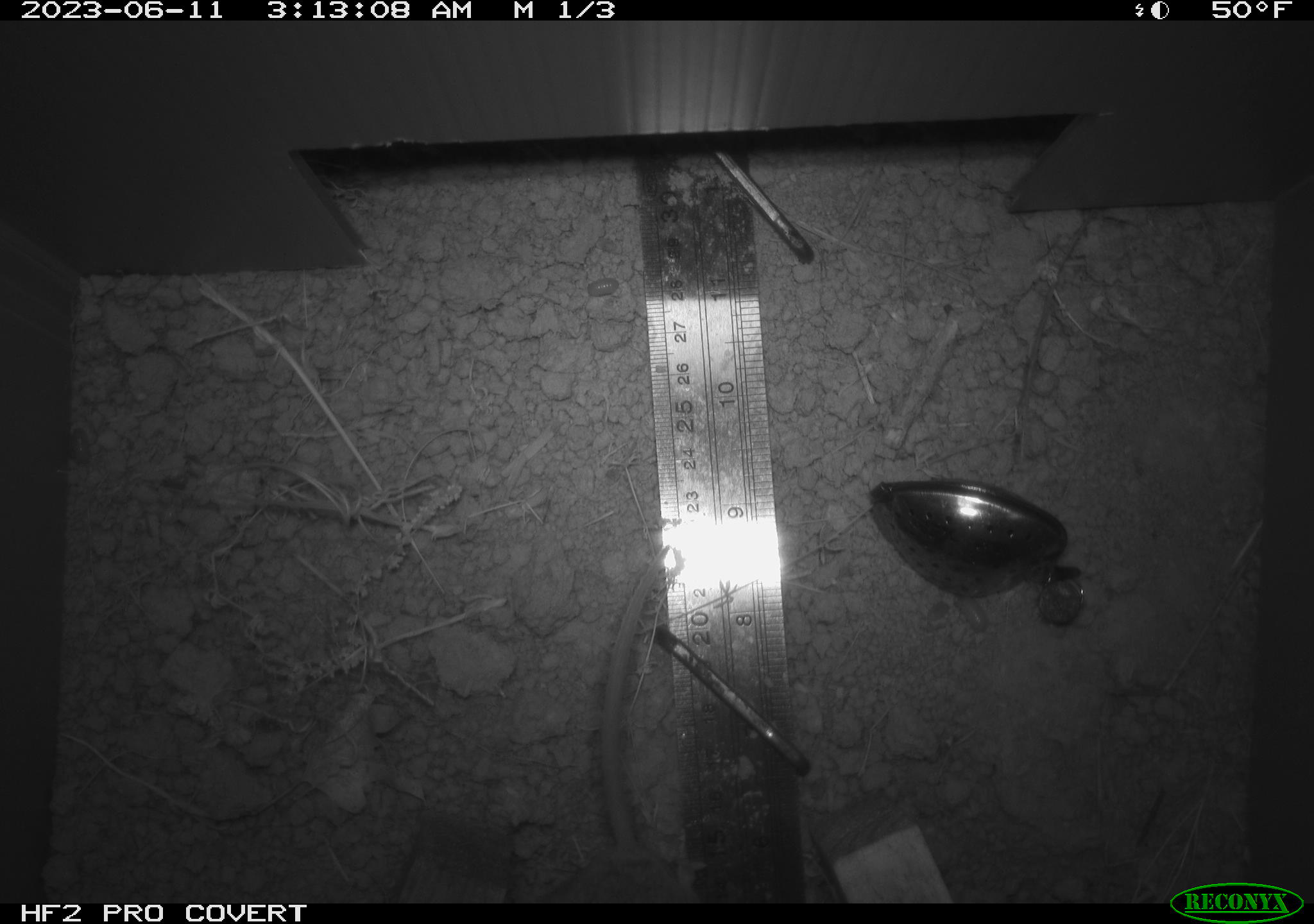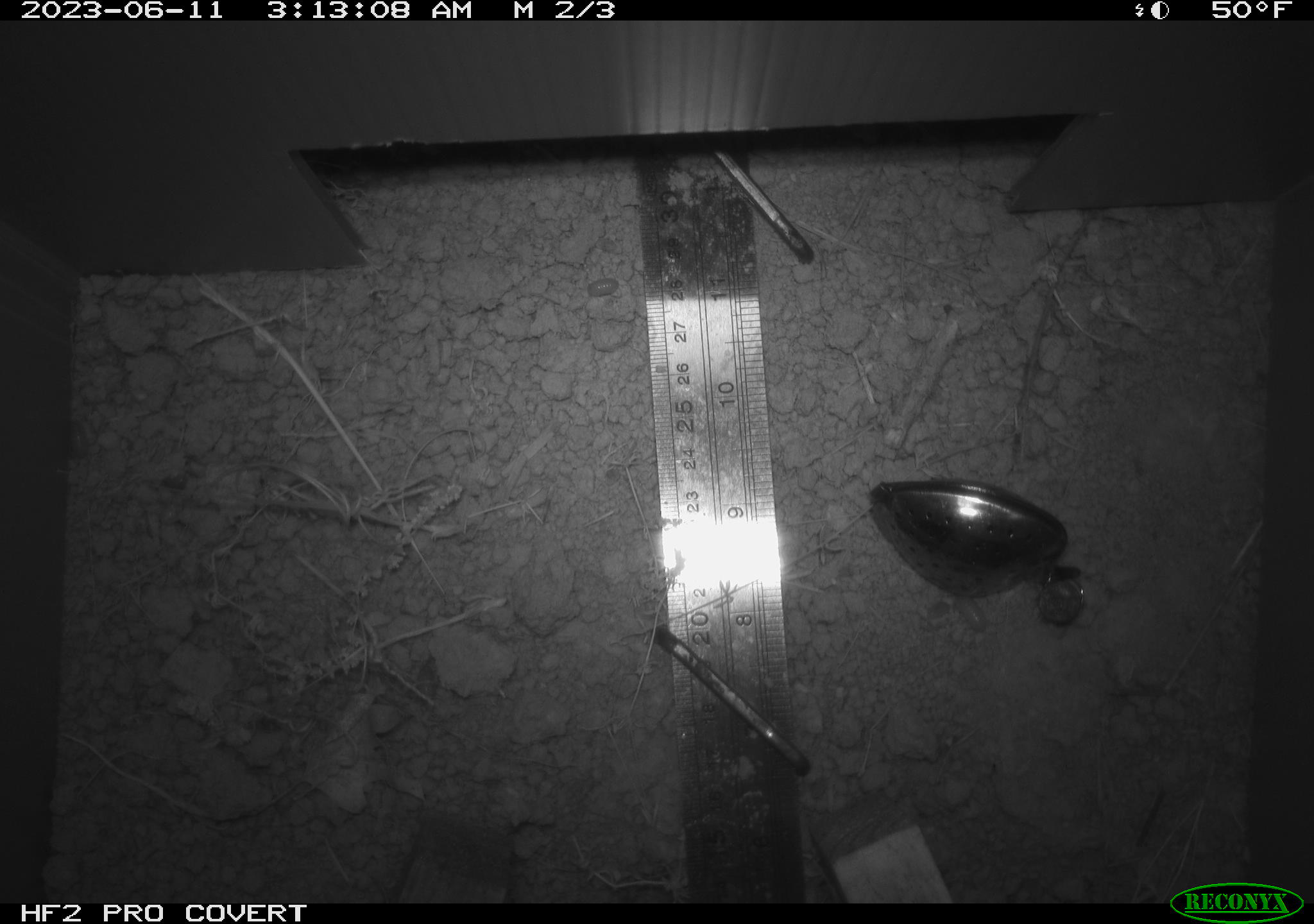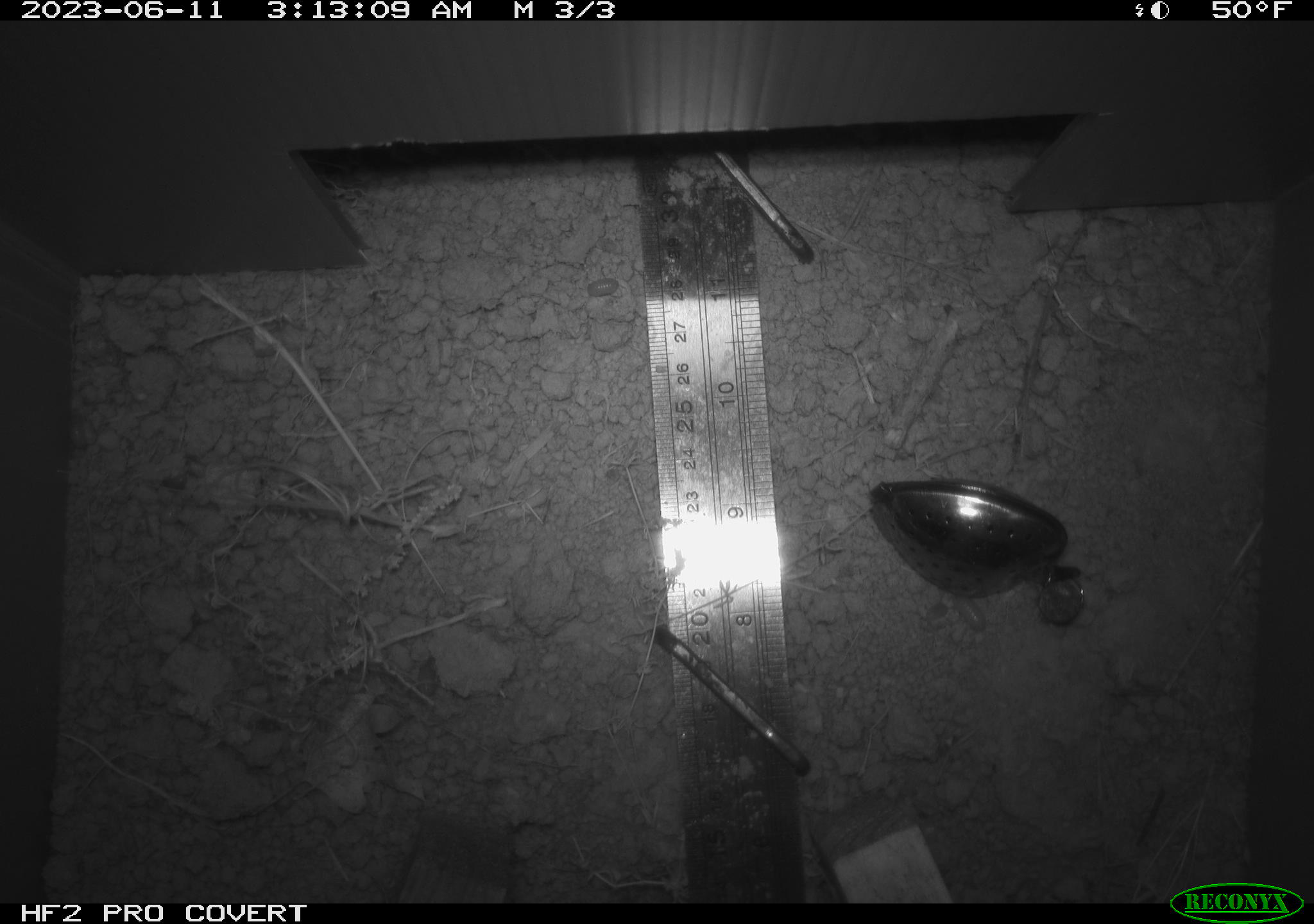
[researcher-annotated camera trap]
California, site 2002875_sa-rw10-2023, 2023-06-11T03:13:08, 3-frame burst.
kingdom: Animalia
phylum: Chordata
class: Mammalia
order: Rodentia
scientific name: Rodentia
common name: rodent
Rodent (Rodentia).